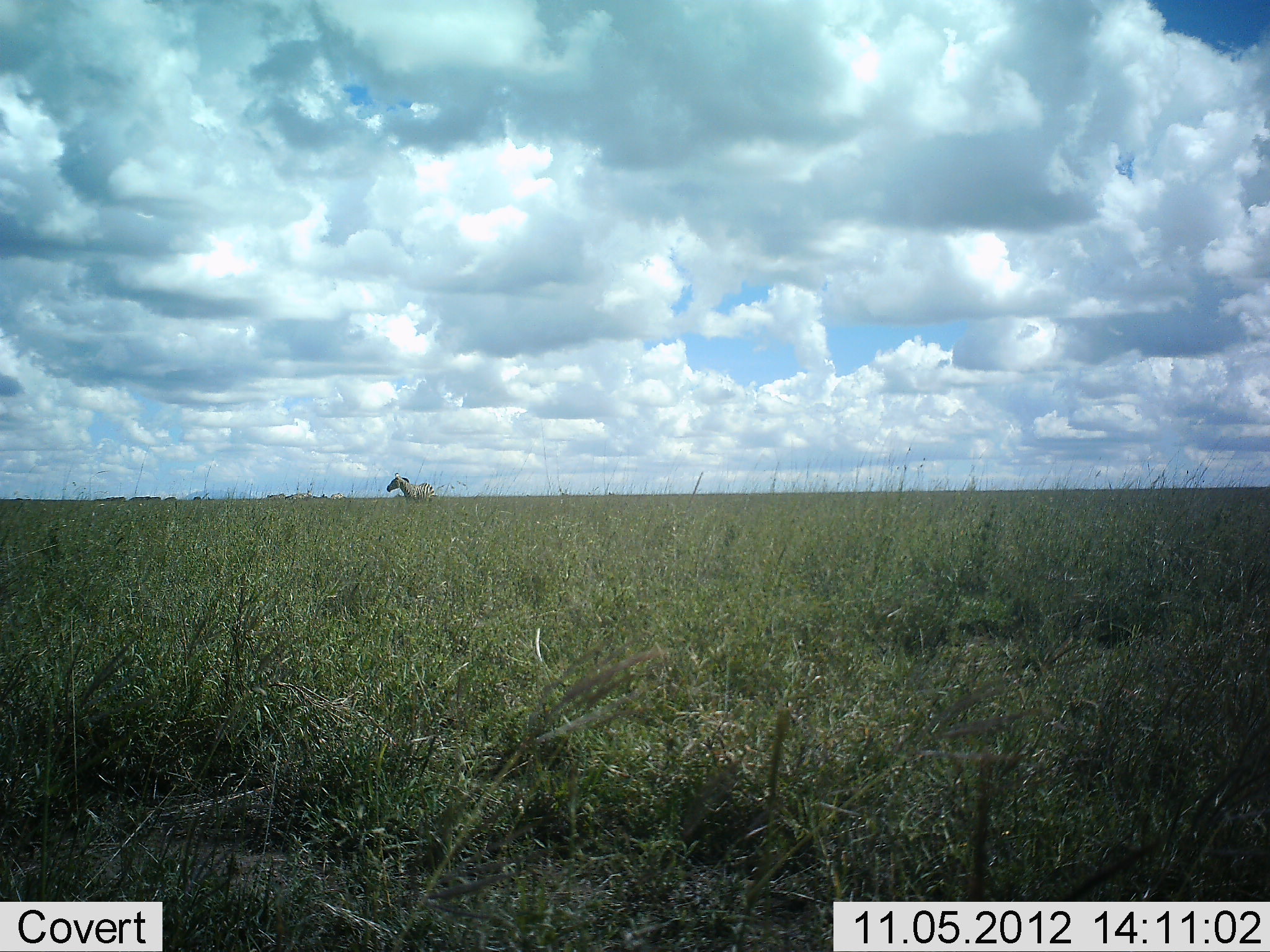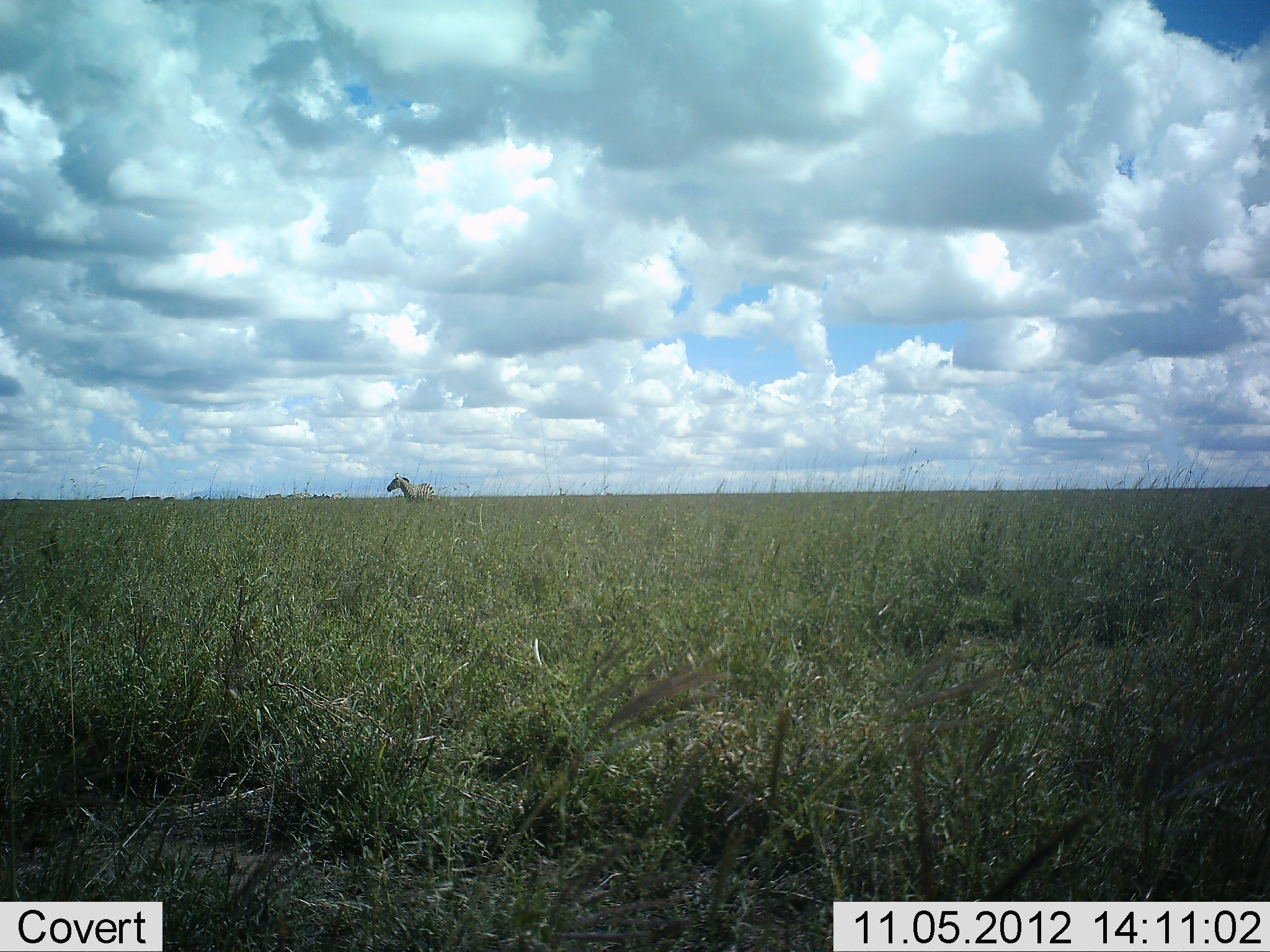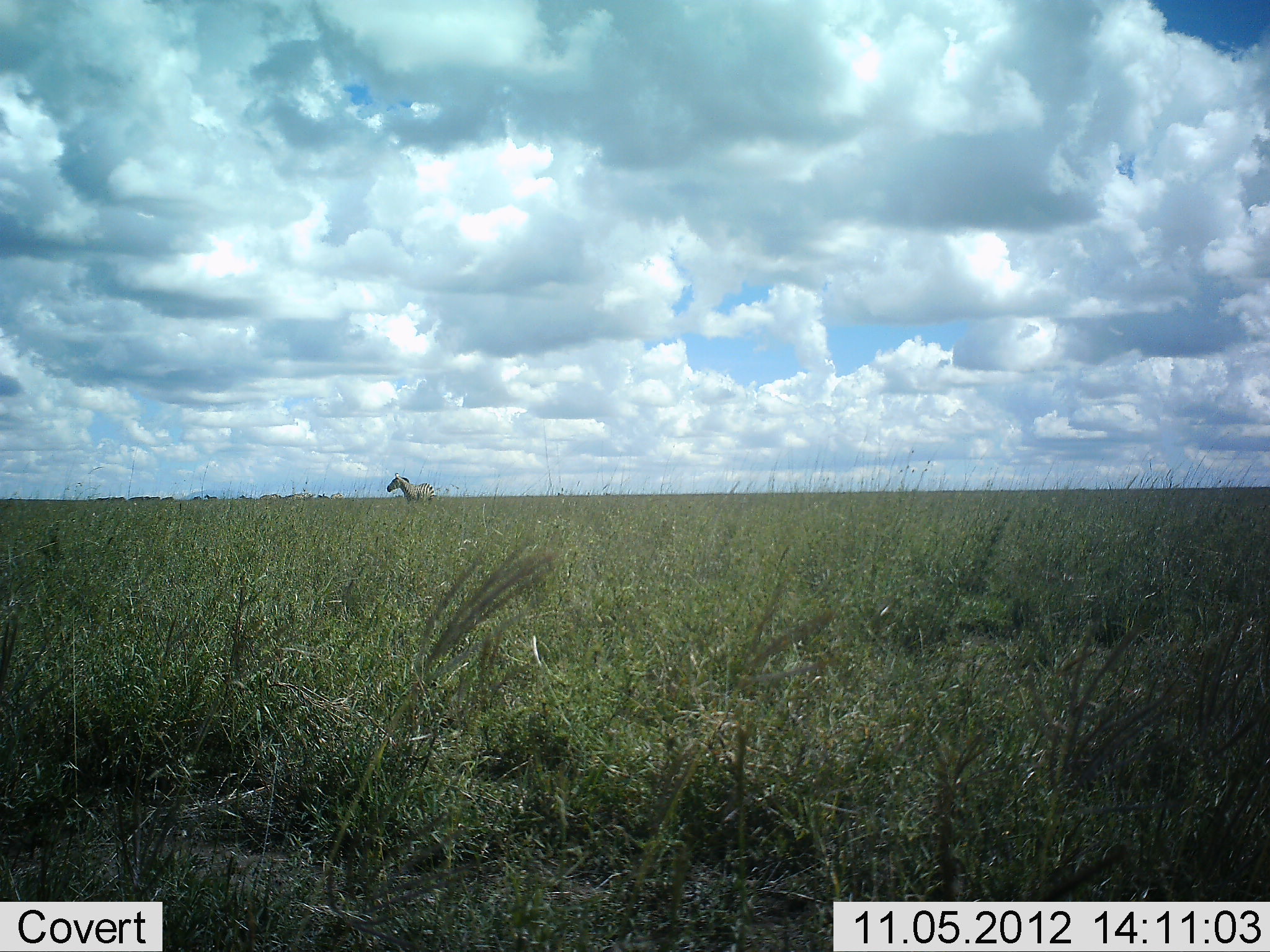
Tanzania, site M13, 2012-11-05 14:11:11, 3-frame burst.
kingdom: Animalia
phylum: Chordata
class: Mammalia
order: Perissodactyla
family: Equidae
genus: Equus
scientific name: Equus quagga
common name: plains zebra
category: zebra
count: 1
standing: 100%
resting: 0%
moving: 0%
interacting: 0%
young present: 0%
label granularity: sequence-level